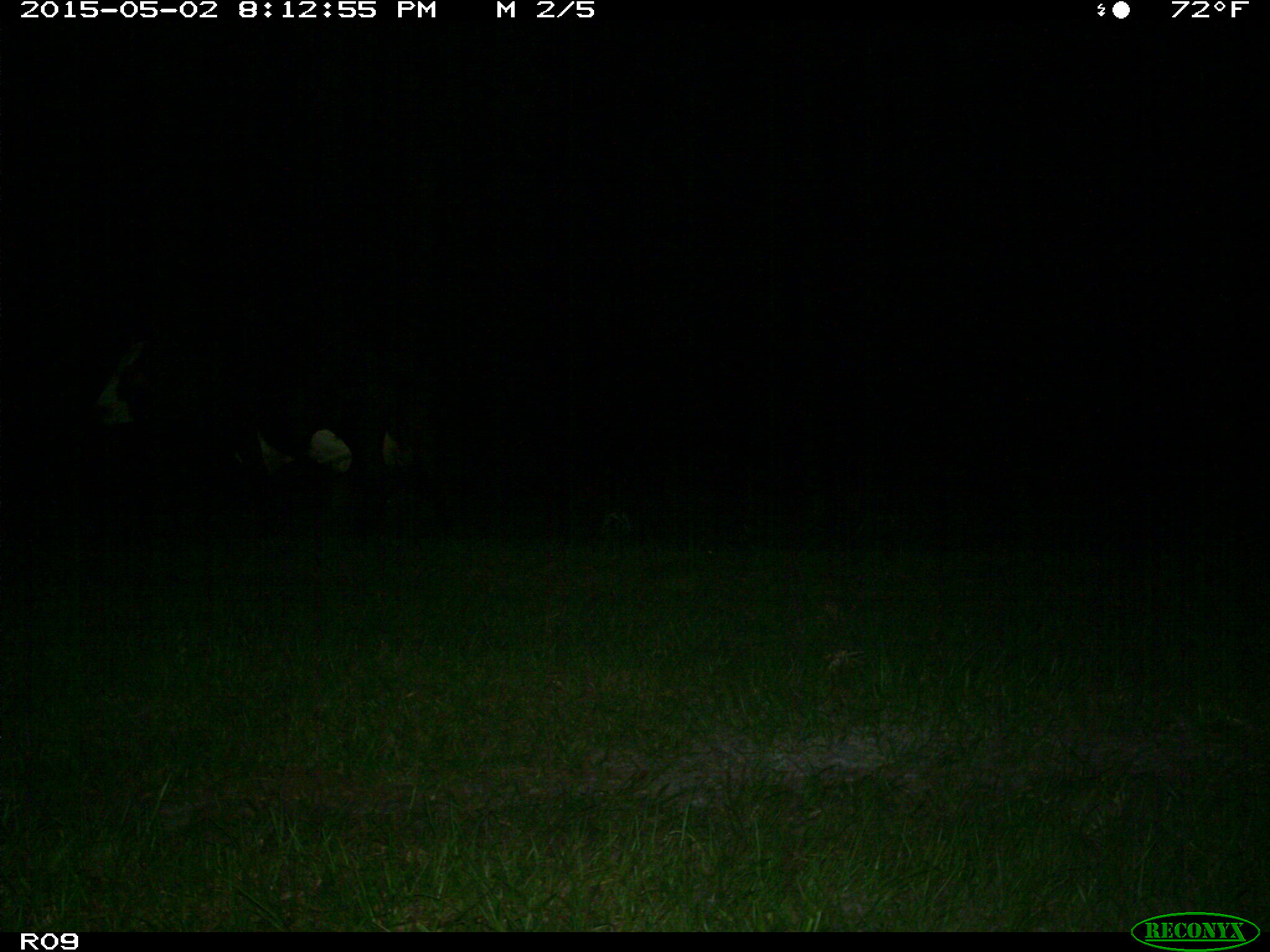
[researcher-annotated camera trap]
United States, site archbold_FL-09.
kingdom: Animalia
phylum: Chordata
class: Mammalia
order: Artiodactyla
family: Bovidae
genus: Bos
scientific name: Bos taurus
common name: domestic cow